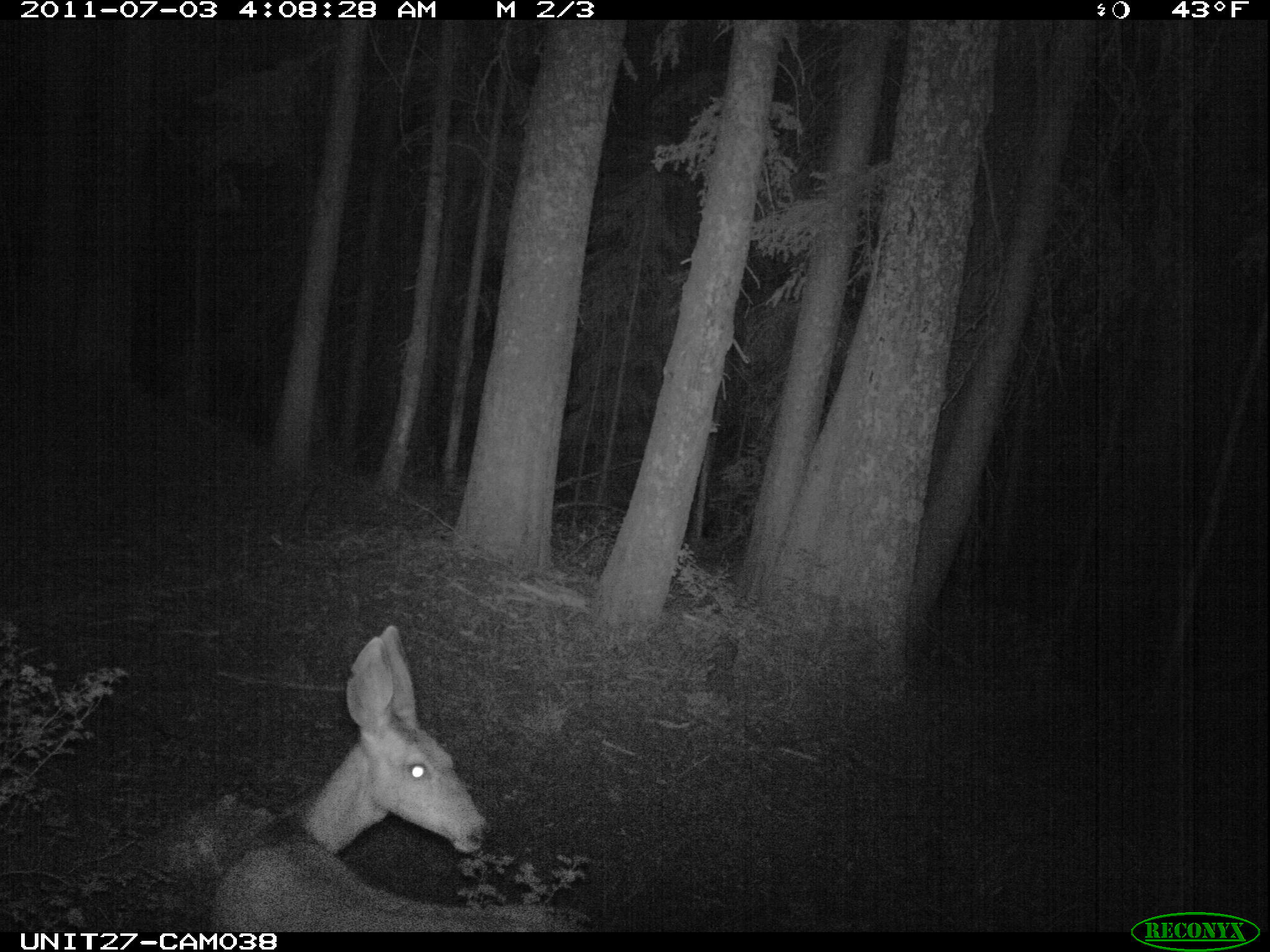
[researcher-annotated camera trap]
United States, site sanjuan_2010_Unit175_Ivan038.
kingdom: Animalia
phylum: Chordata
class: Mammalia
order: Artiodactyla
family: Cervidae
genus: Odocoileus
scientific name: Odocoileus hemionus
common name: mule deer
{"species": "Odocoileus hemionus (mule deer)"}